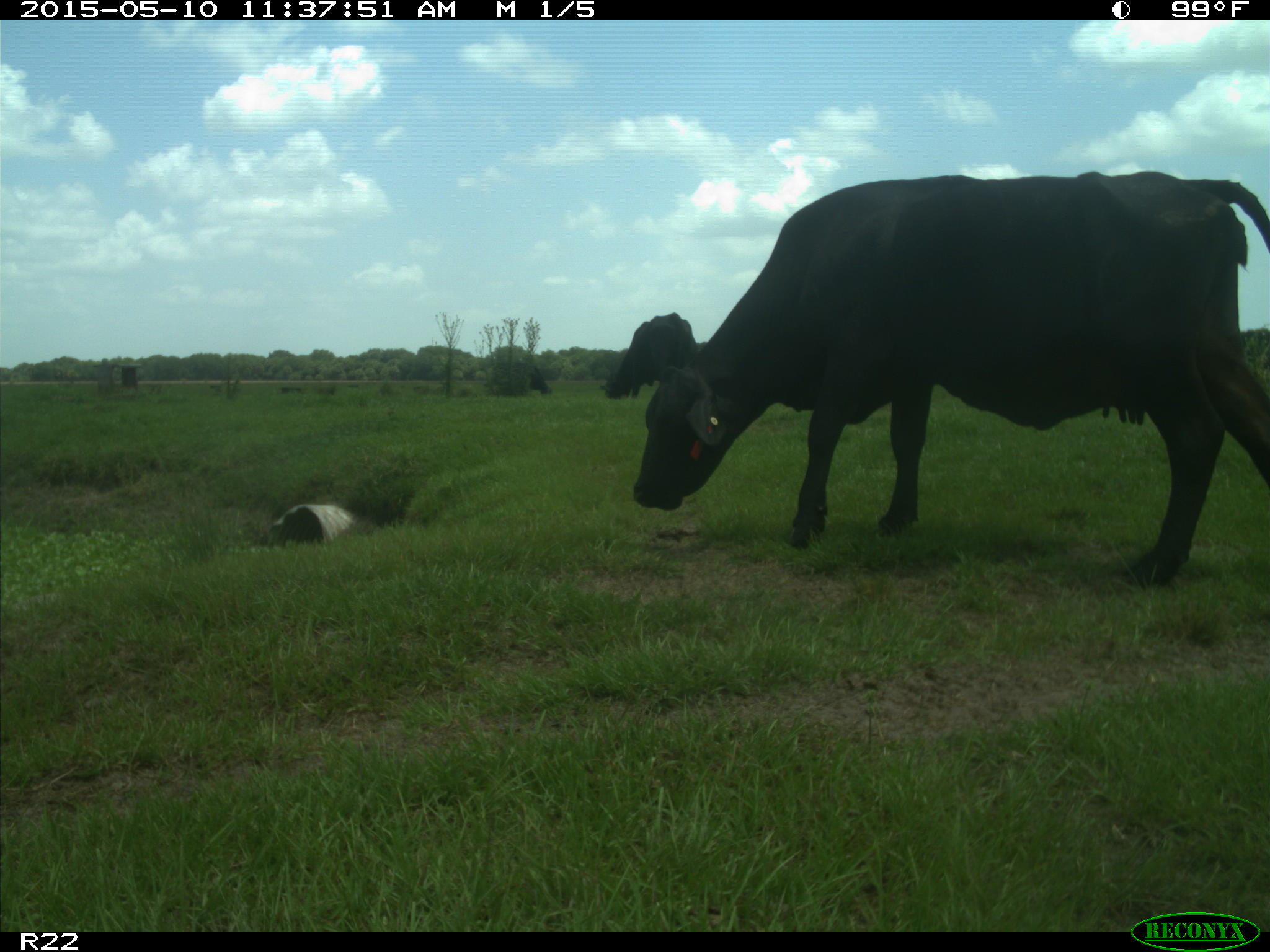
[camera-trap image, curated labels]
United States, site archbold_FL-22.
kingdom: Animalia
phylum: Chordata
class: Mammalia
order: Artiodactyla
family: Bovidae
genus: Bos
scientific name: Bos taurus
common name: domestic cow